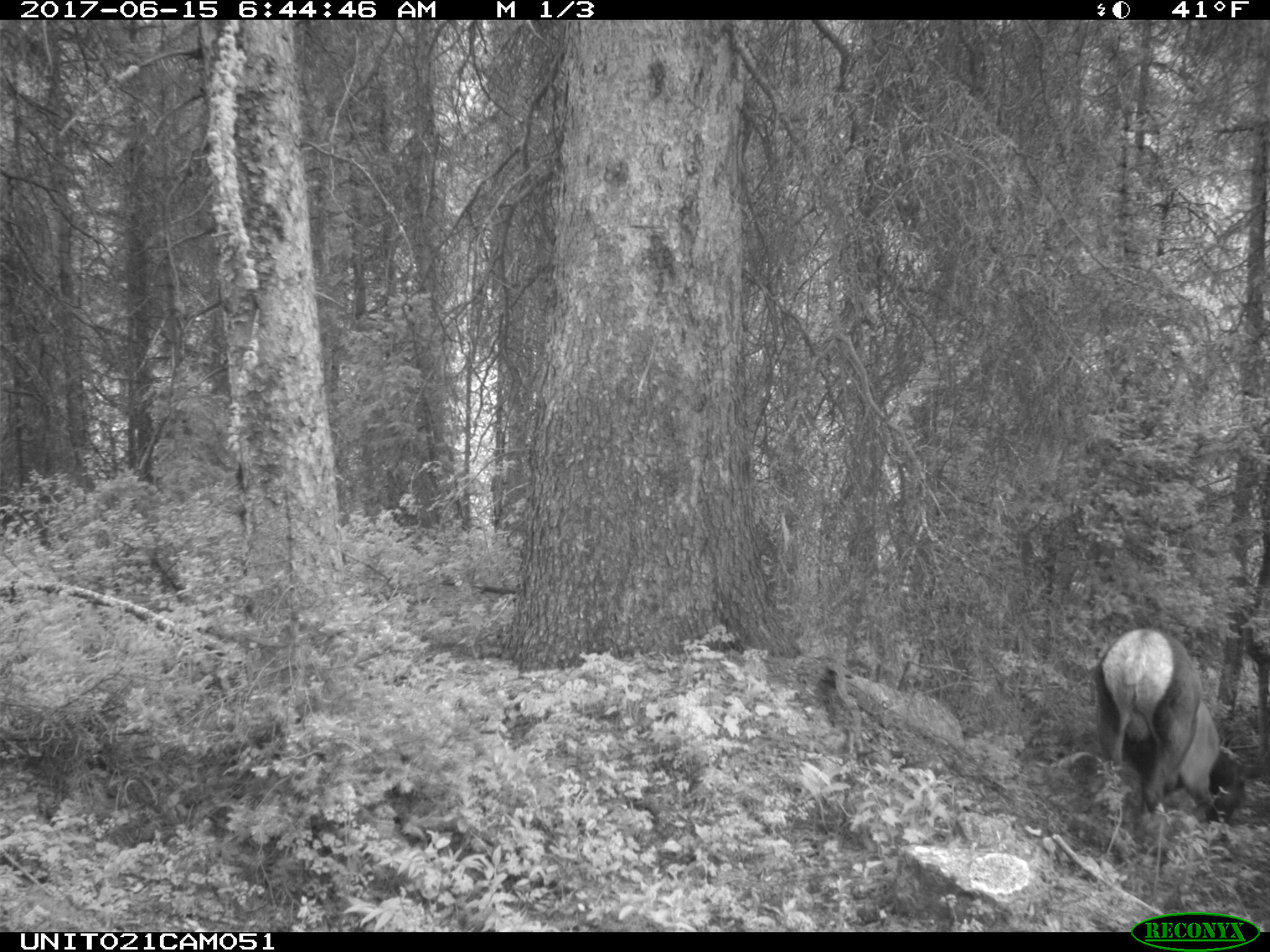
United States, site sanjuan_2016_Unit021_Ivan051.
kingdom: Animalia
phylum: Chordata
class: Mammalia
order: Artiodactyla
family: Cervidae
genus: Cervus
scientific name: Cervus elaphus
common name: red deer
Cervus elaphus (red deer).